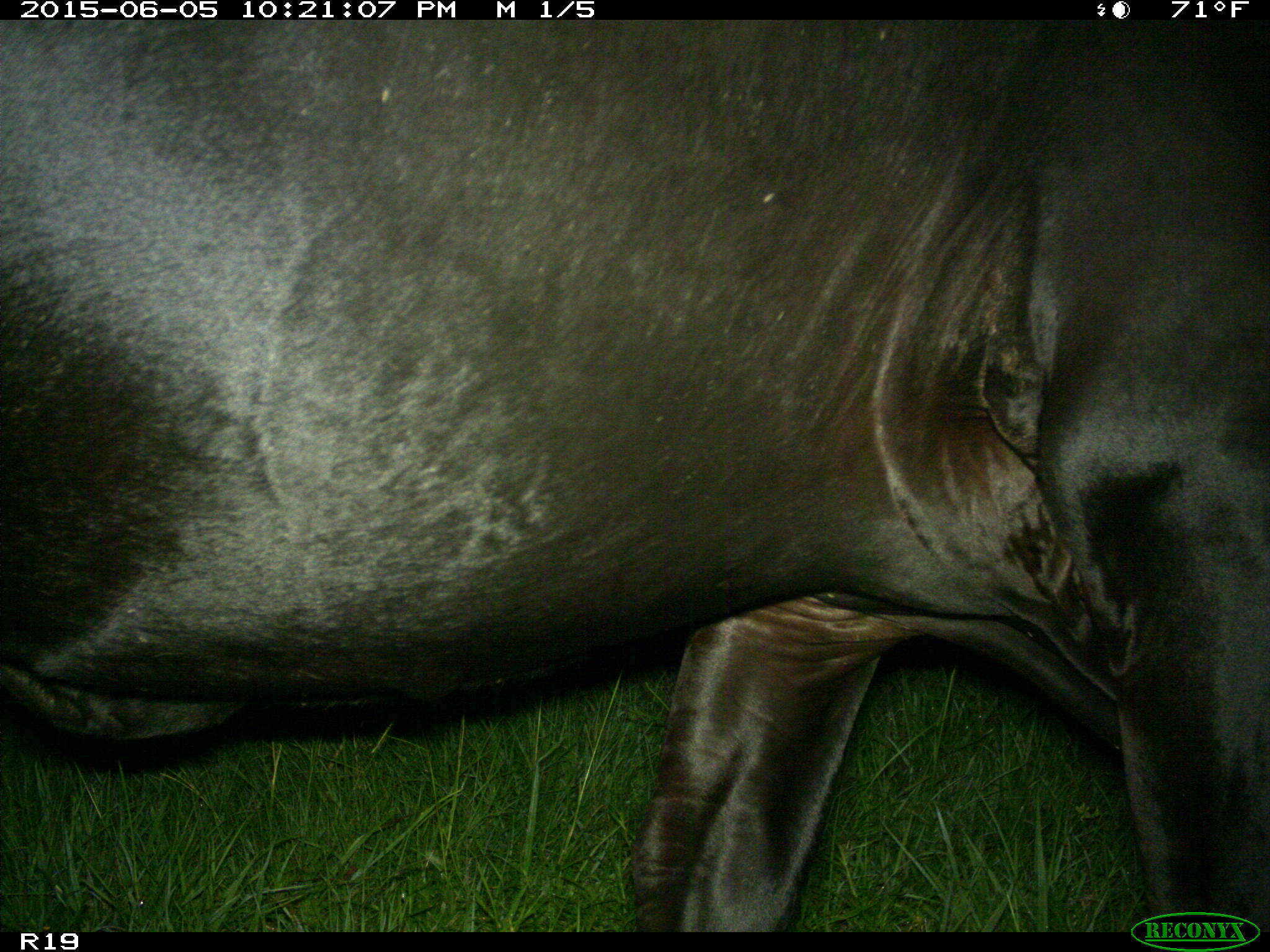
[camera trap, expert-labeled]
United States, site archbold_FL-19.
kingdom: Animalia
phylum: Chordata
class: Mammalia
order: Artiodactyla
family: Bovidae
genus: Bos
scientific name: Bos taurus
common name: domestic cow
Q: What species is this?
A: Bos taurus (domestic cow).